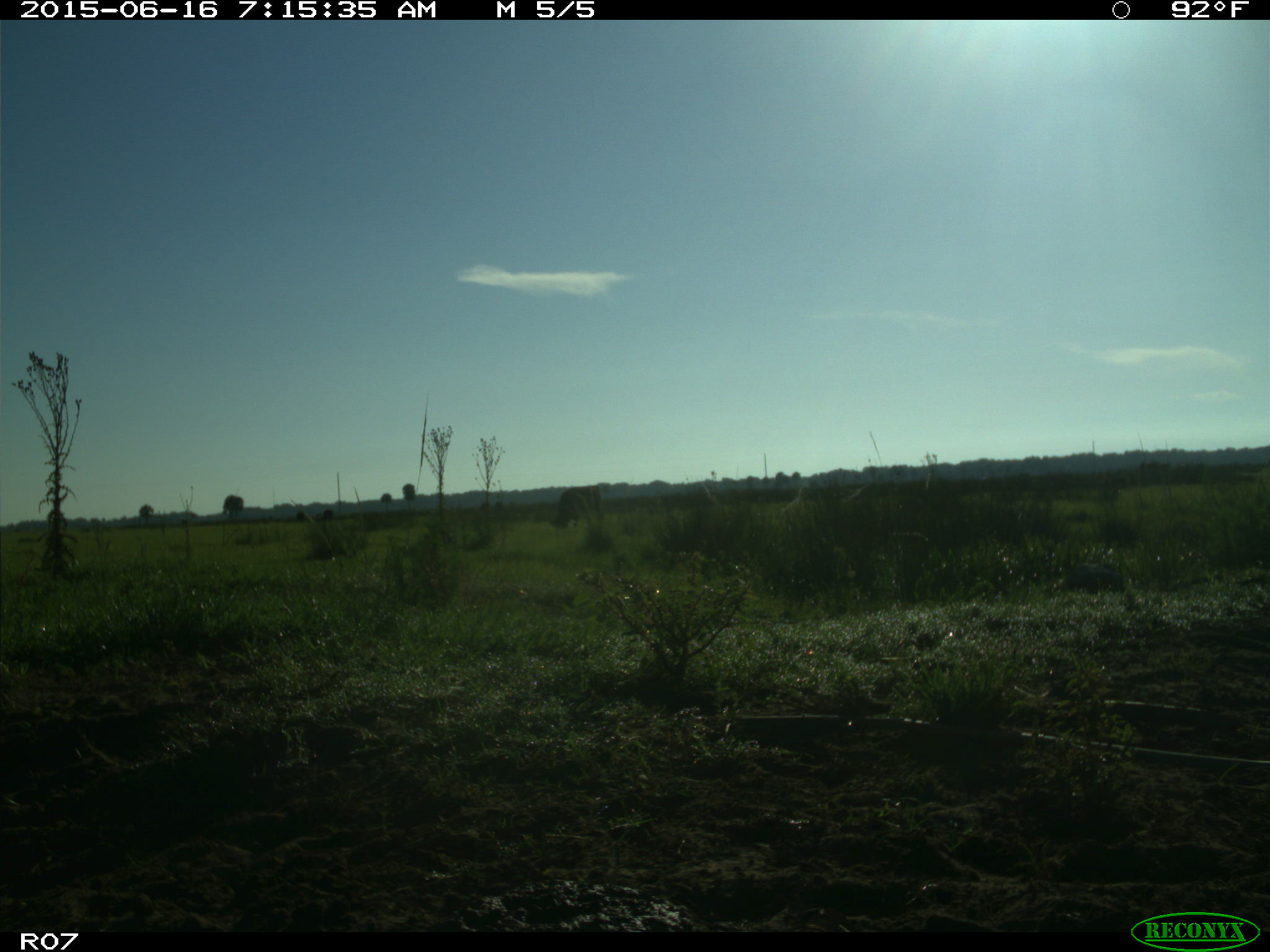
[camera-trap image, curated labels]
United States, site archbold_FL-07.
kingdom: Animalia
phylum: Chordata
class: Mammalia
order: Artiodactyla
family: Bovidae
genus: Bos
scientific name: Bos taurus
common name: domestic cow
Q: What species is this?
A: Bos taurus (domestic cow).